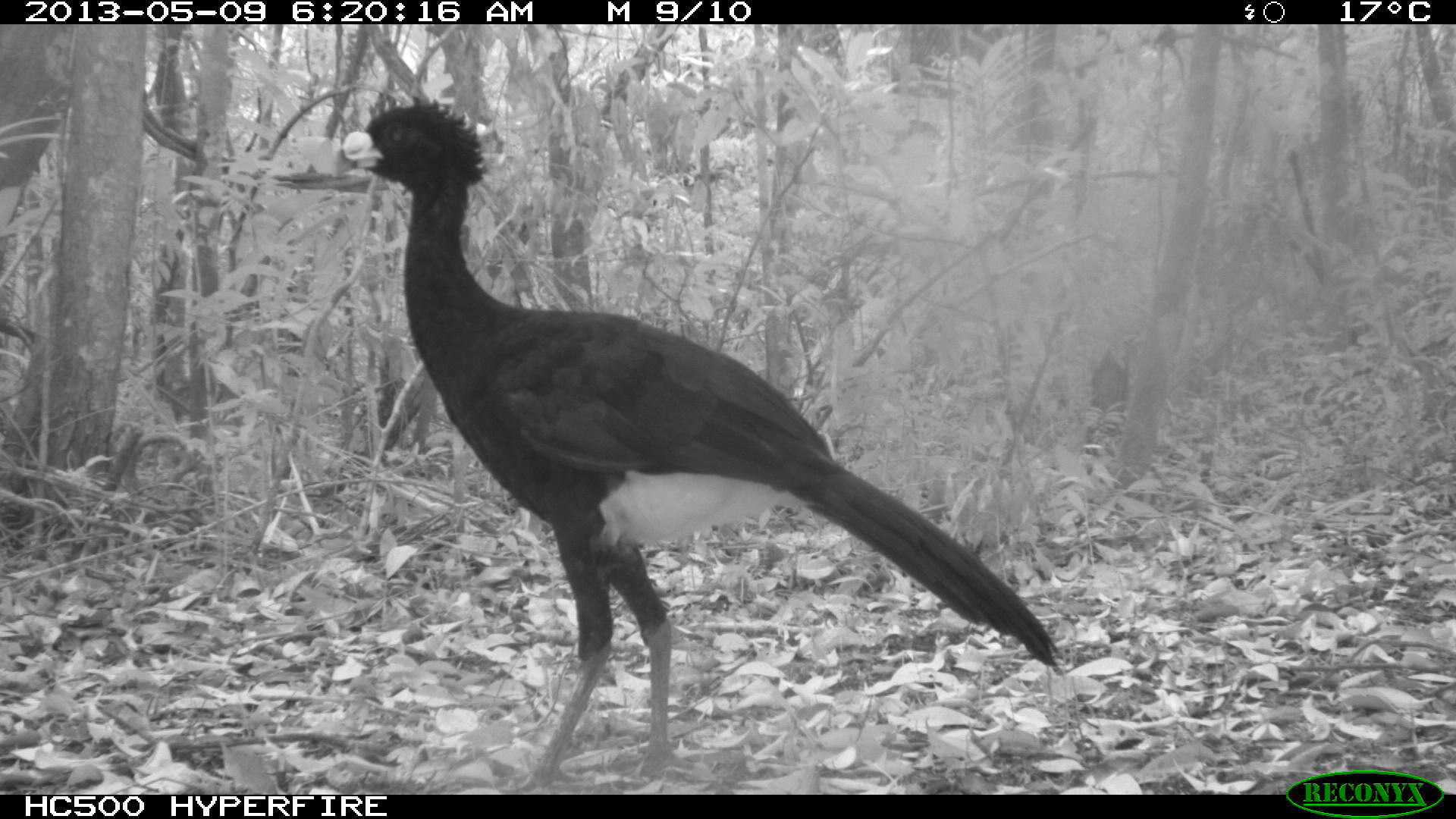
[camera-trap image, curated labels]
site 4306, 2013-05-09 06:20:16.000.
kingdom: Animalia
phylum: Chordata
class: Aves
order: Galliformes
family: Cracidae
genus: Crax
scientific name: Crax rubra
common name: great curassow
Crax rubra (great curassow), count 1, sex male.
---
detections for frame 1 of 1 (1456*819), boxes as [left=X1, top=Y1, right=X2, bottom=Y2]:
crax rubra: [left=331, top=93, right=1058, bottom=791]